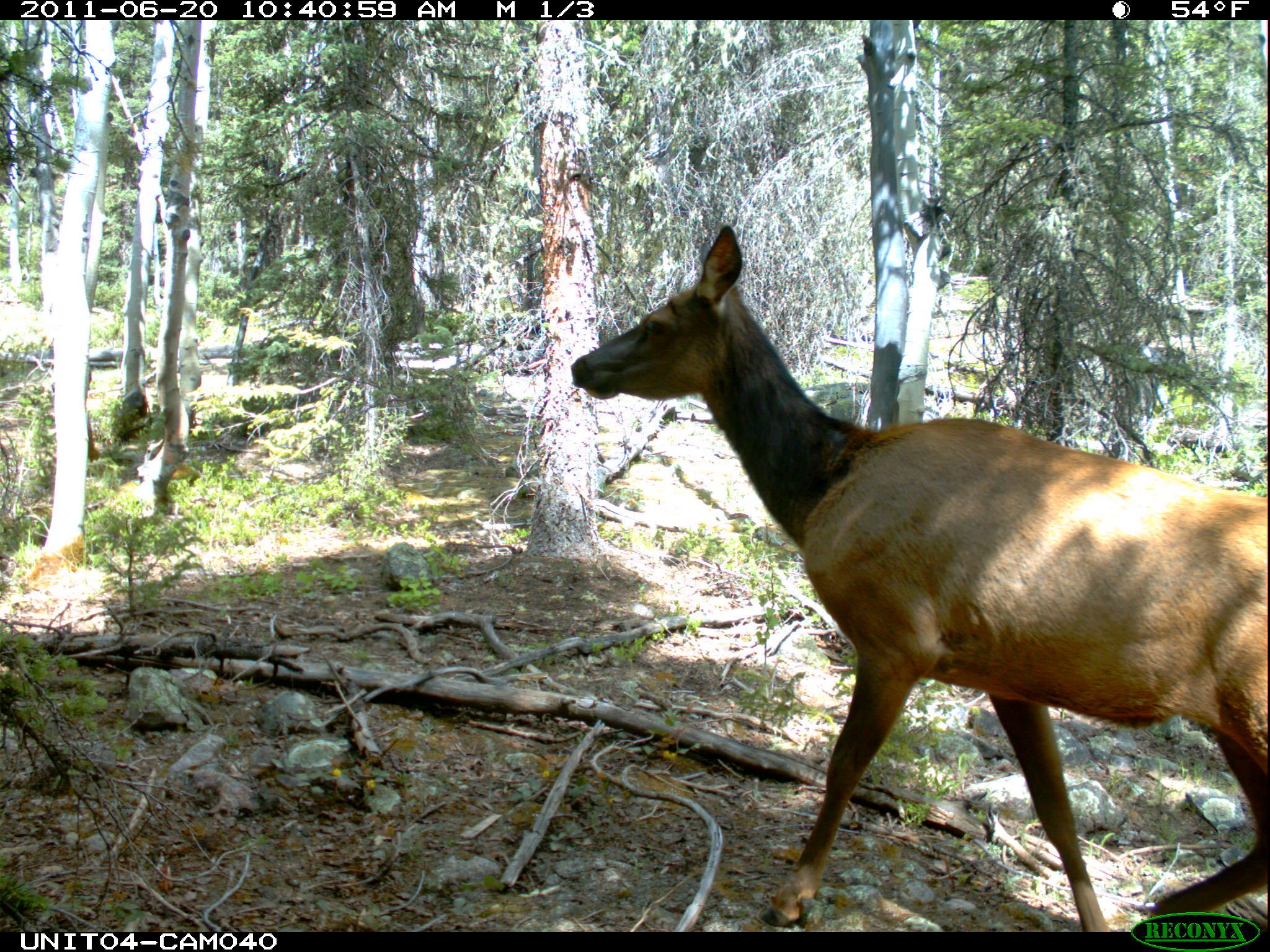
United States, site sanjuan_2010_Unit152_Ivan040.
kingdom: Animalia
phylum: Chordata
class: Mammalia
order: Artiodactyla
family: Cervidae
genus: Cervus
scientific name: Cervus elaphus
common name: red deer